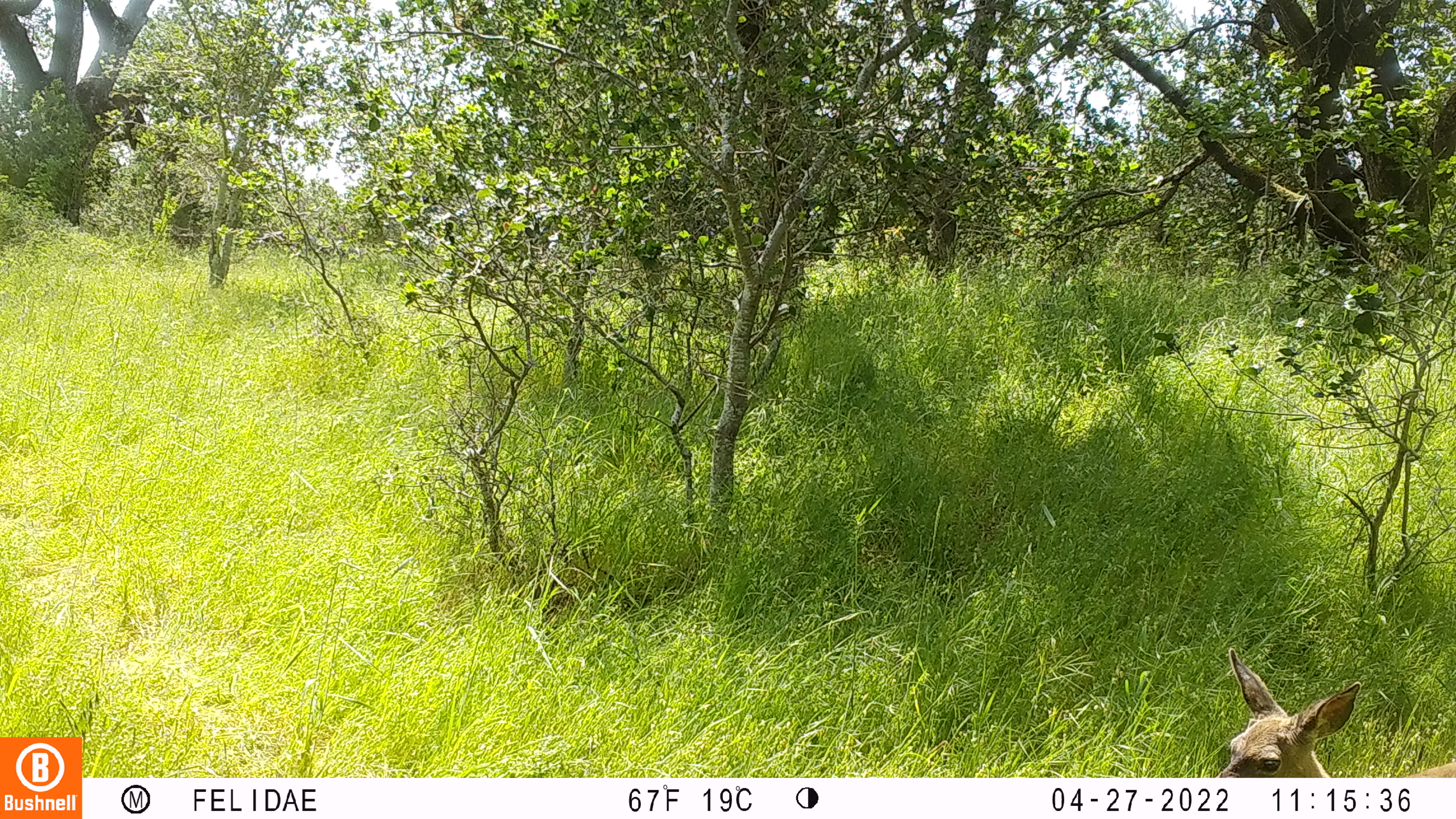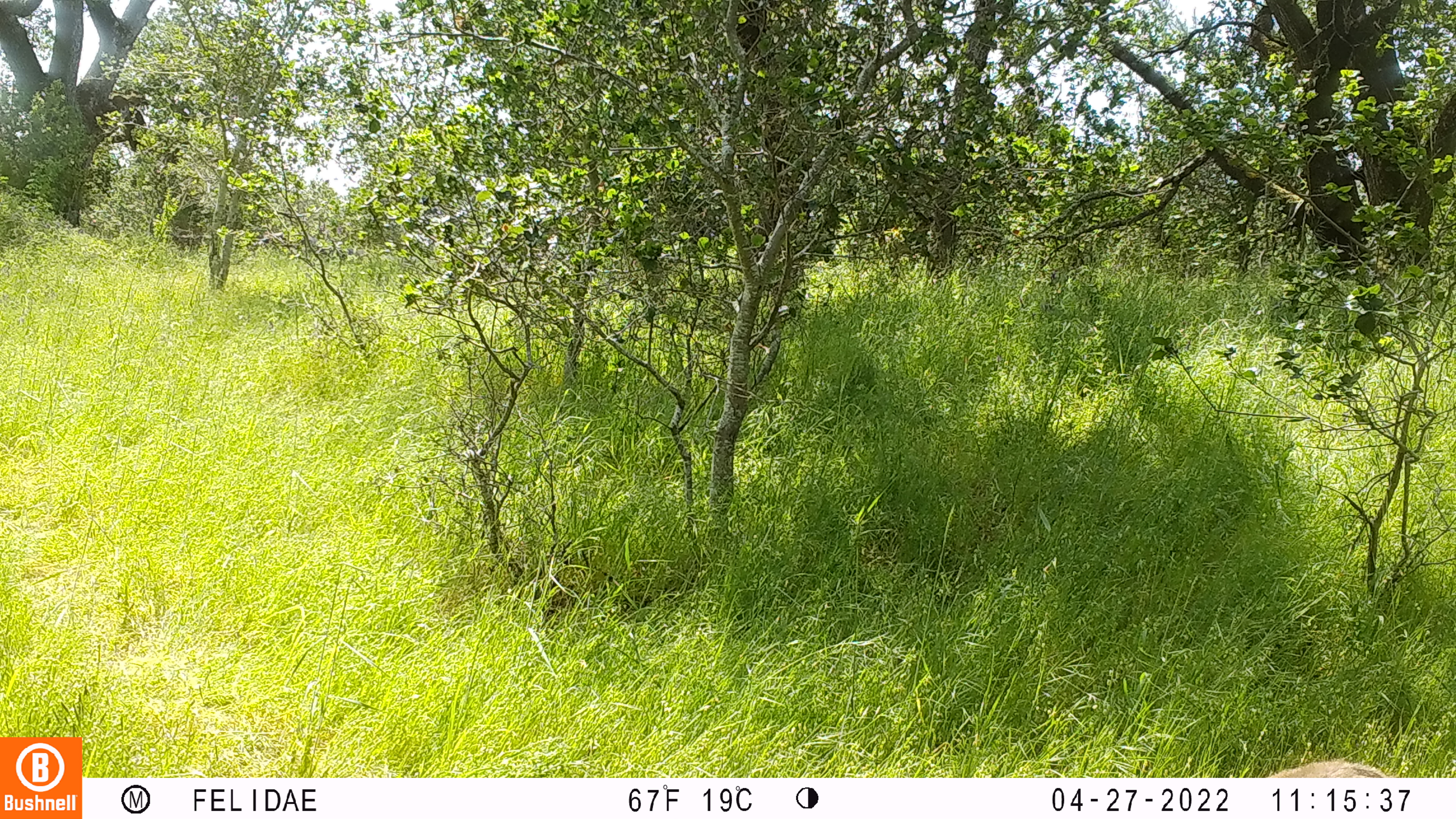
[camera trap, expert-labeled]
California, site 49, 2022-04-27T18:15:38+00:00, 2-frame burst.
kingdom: Animalia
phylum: Chordata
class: Mammalia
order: Artiodactyla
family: Cervidae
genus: Odocoileus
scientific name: Odocoileus hemionus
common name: mule deer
Mule deer (Odocoileus hemionus).